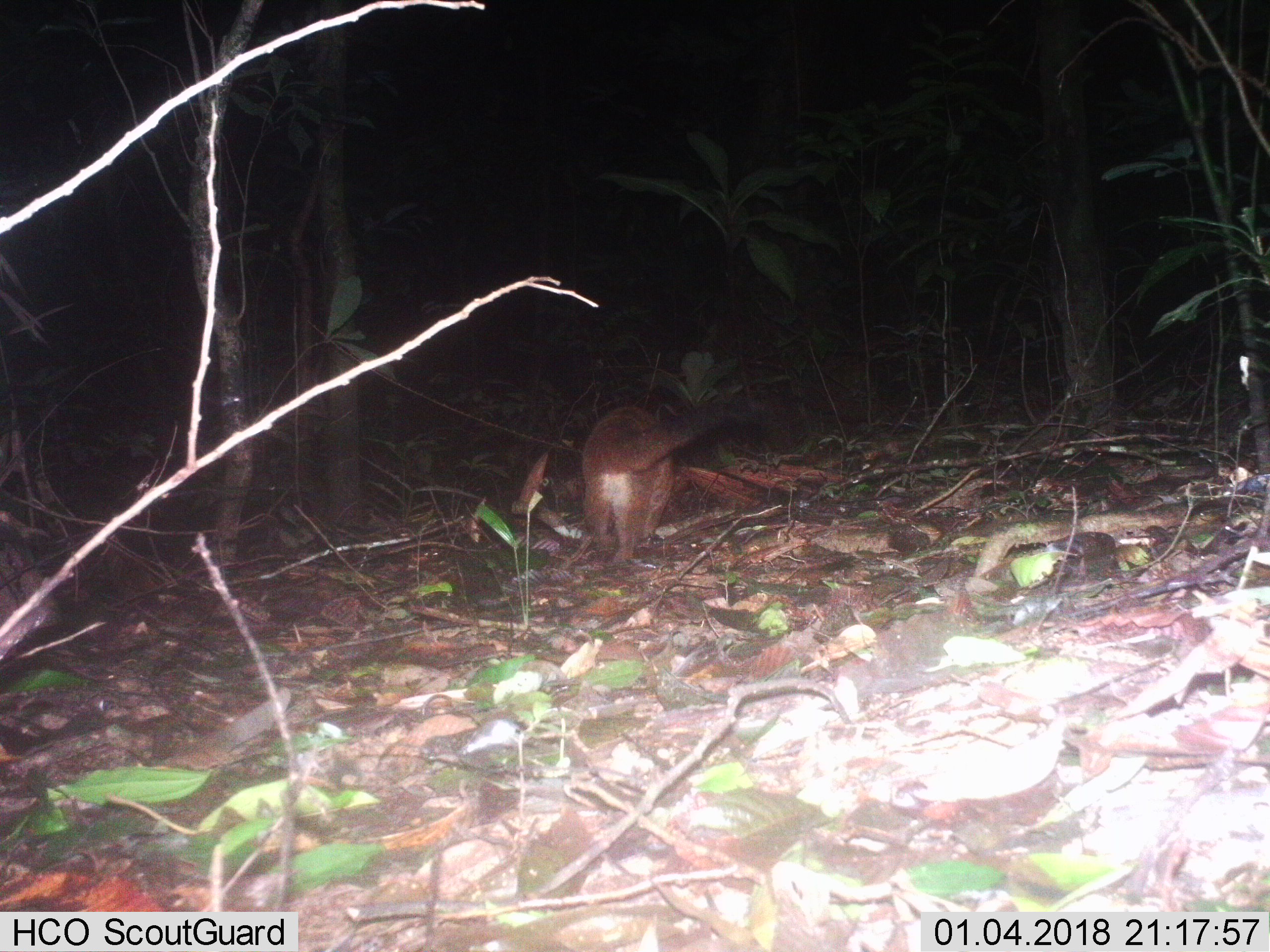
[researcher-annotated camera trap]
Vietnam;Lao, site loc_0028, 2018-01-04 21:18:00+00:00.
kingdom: Animalia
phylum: Chordata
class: Mammalia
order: Carnivora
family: Viverridae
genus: Paguma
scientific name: Paguma larvata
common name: masked palm civet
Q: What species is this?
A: Masked palm civet (Paguma larvata).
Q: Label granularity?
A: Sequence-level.